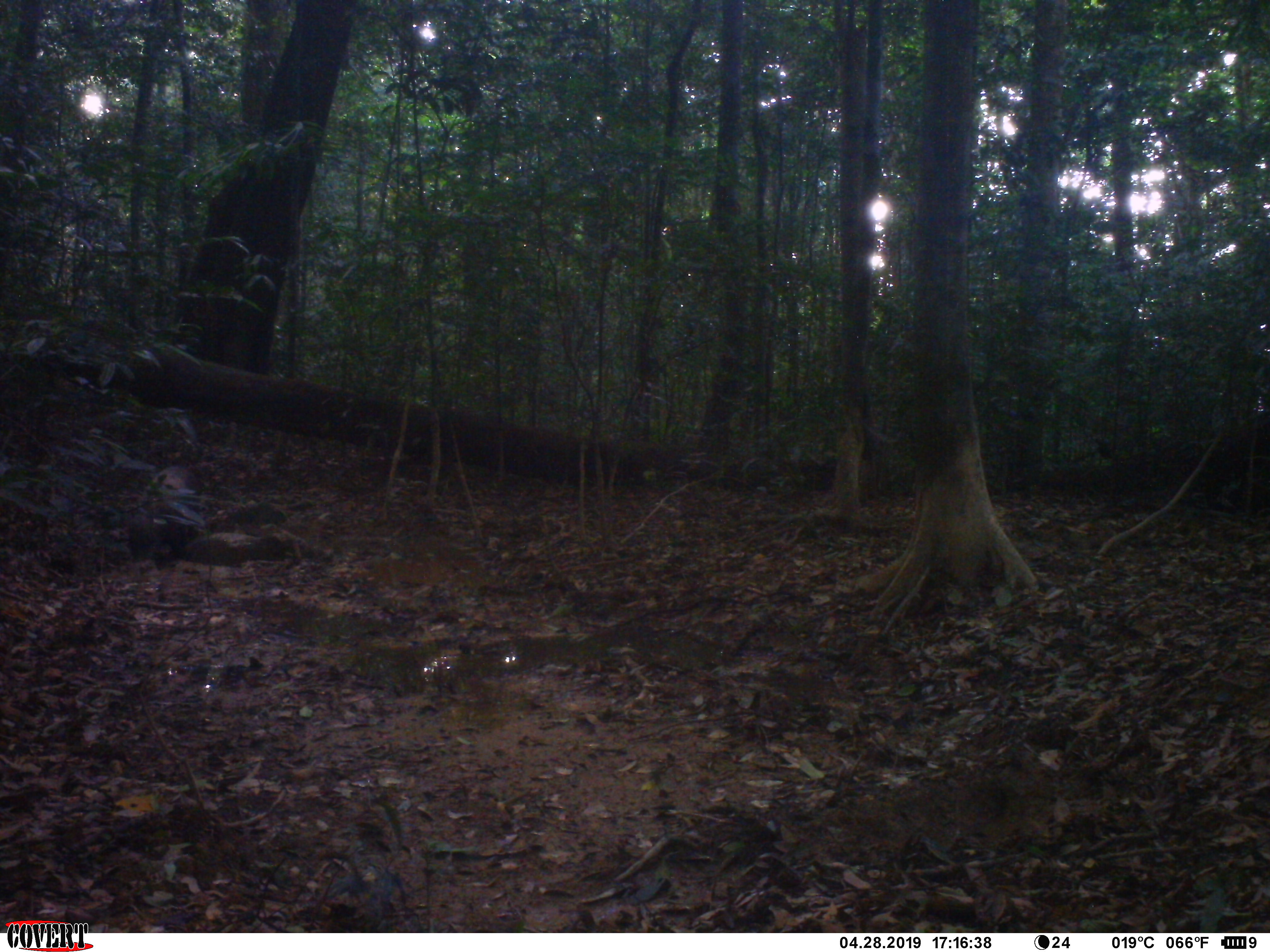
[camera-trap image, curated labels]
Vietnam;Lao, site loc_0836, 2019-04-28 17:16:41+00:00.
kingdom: Animalia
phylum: Chordata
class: Mammalia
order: Artiodactyla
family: Suidae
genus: Sus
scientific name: Sus scrofa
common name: eurasian wild pig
Eurasian wild pig (Sus scrofa). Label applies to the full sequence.